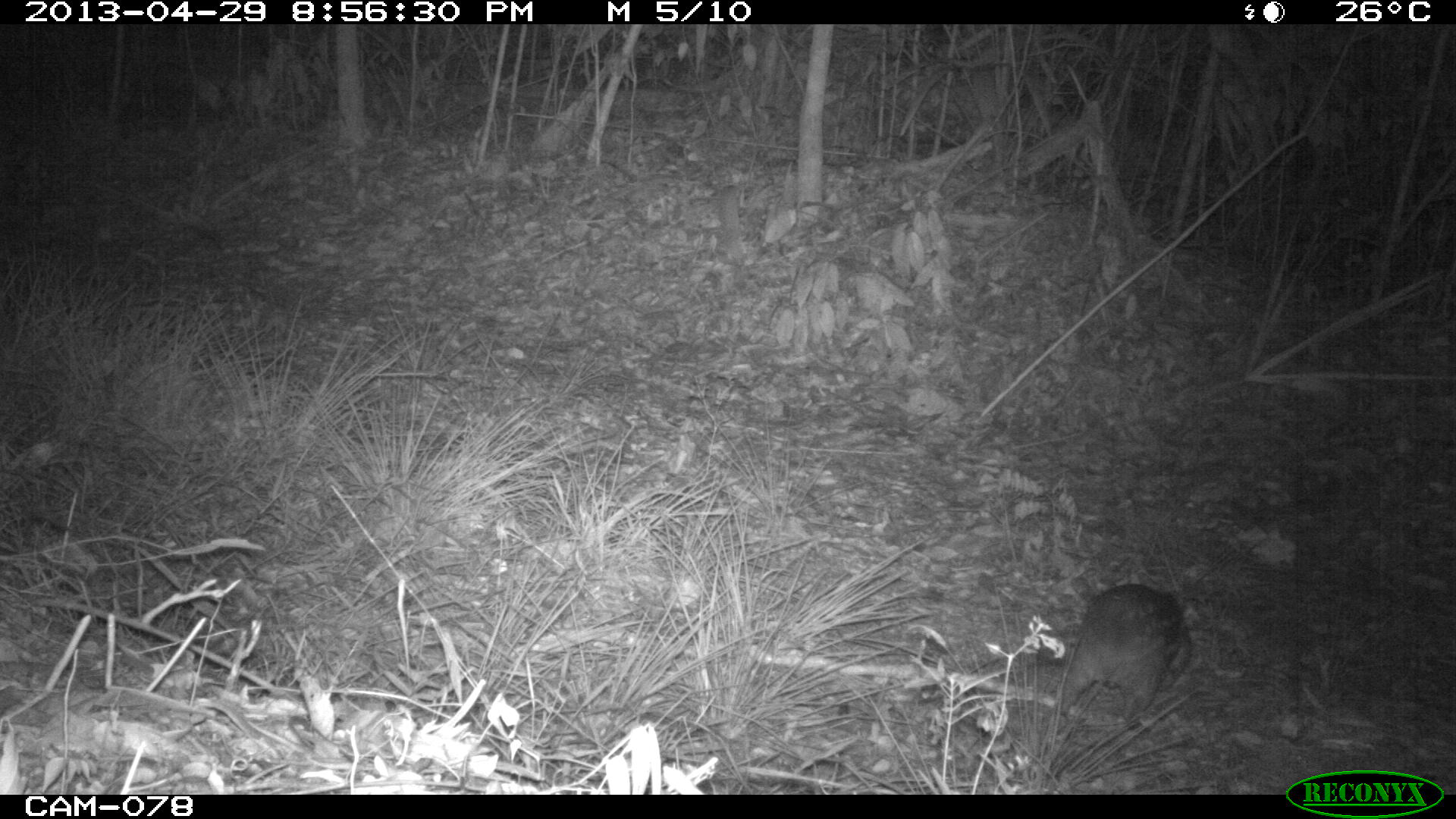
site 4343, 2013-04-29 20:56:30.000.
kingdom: Animalia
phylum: Chordata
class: Mammalia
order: Rodentia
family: Cuniculidae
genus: Cuniculus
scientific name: Cuniculus paca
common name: lowland paca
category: agouti paca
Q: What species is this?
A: Agouti paca (lowland paca) (Cuniculus paca).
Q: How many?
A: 1.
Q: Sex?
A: Female.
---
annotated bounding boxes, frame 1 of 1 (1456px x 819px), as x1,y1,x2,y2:
agouti paca: 1047,581,1191,735